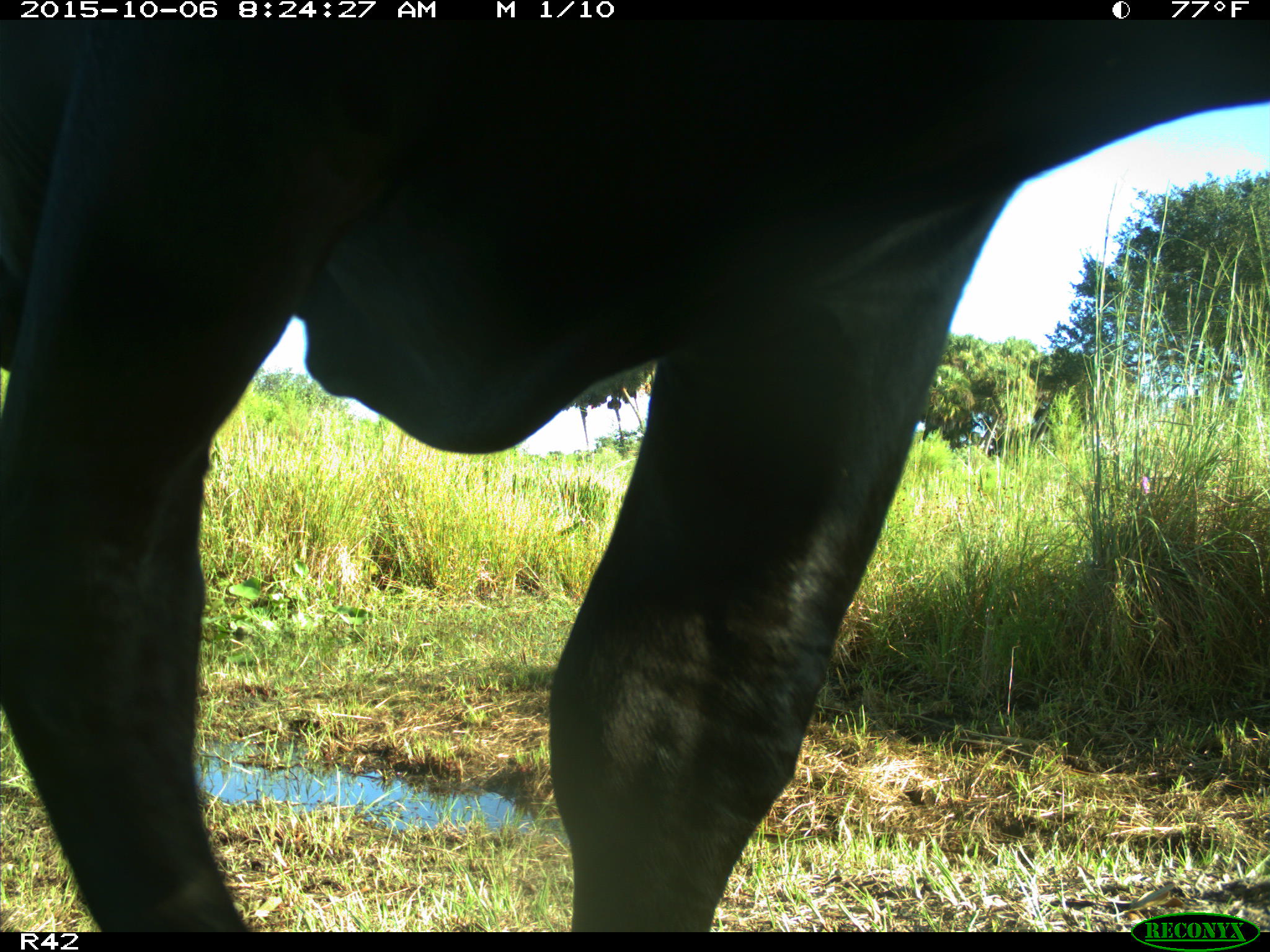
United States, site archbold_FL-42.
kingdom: Animalia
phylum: Chordata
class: Mammalia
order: Artiodactyla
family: Bovidae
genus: Bos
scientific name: Bos taurus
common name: domestic cow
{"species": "Bos taurus (domestic cow)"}